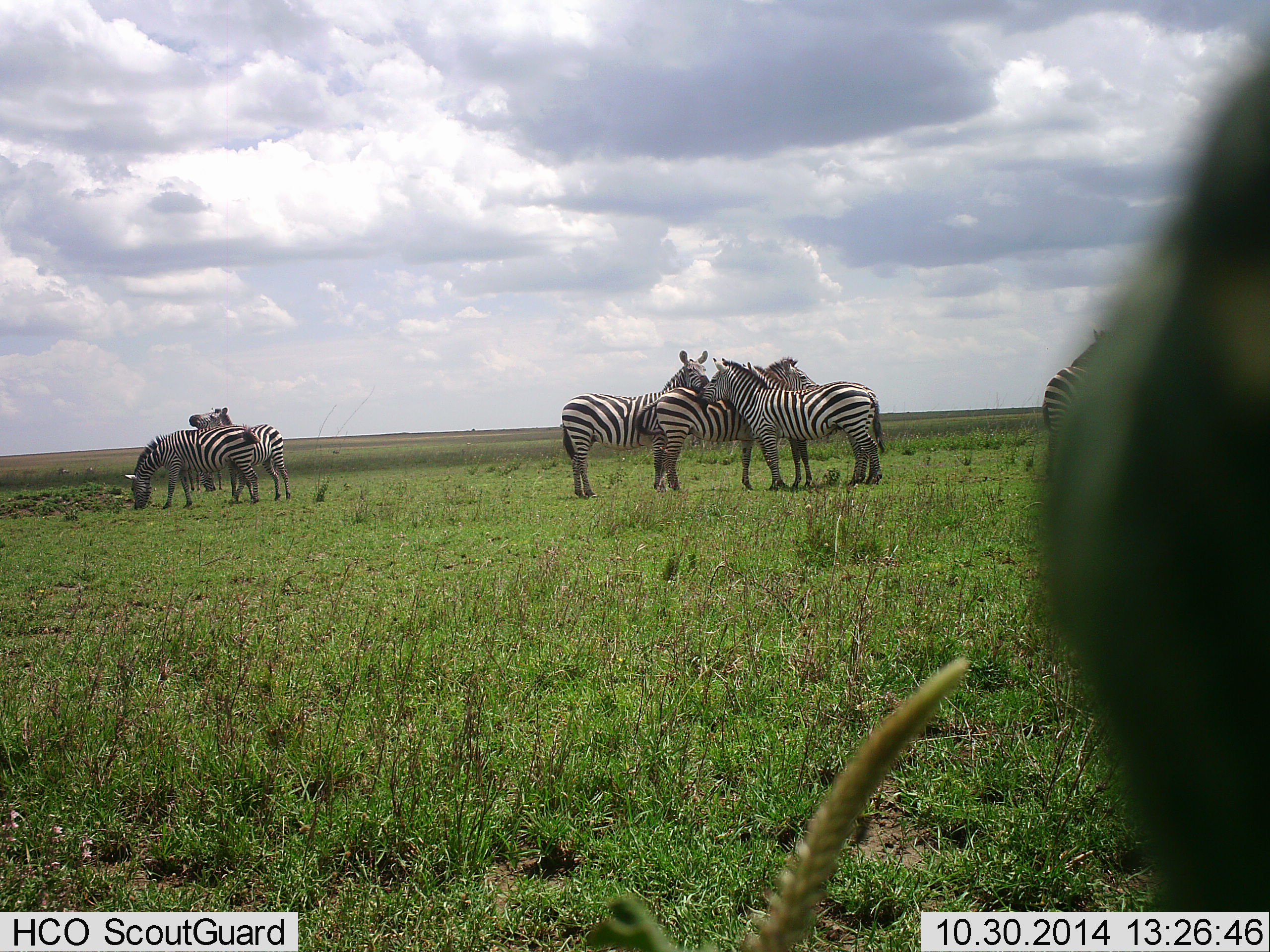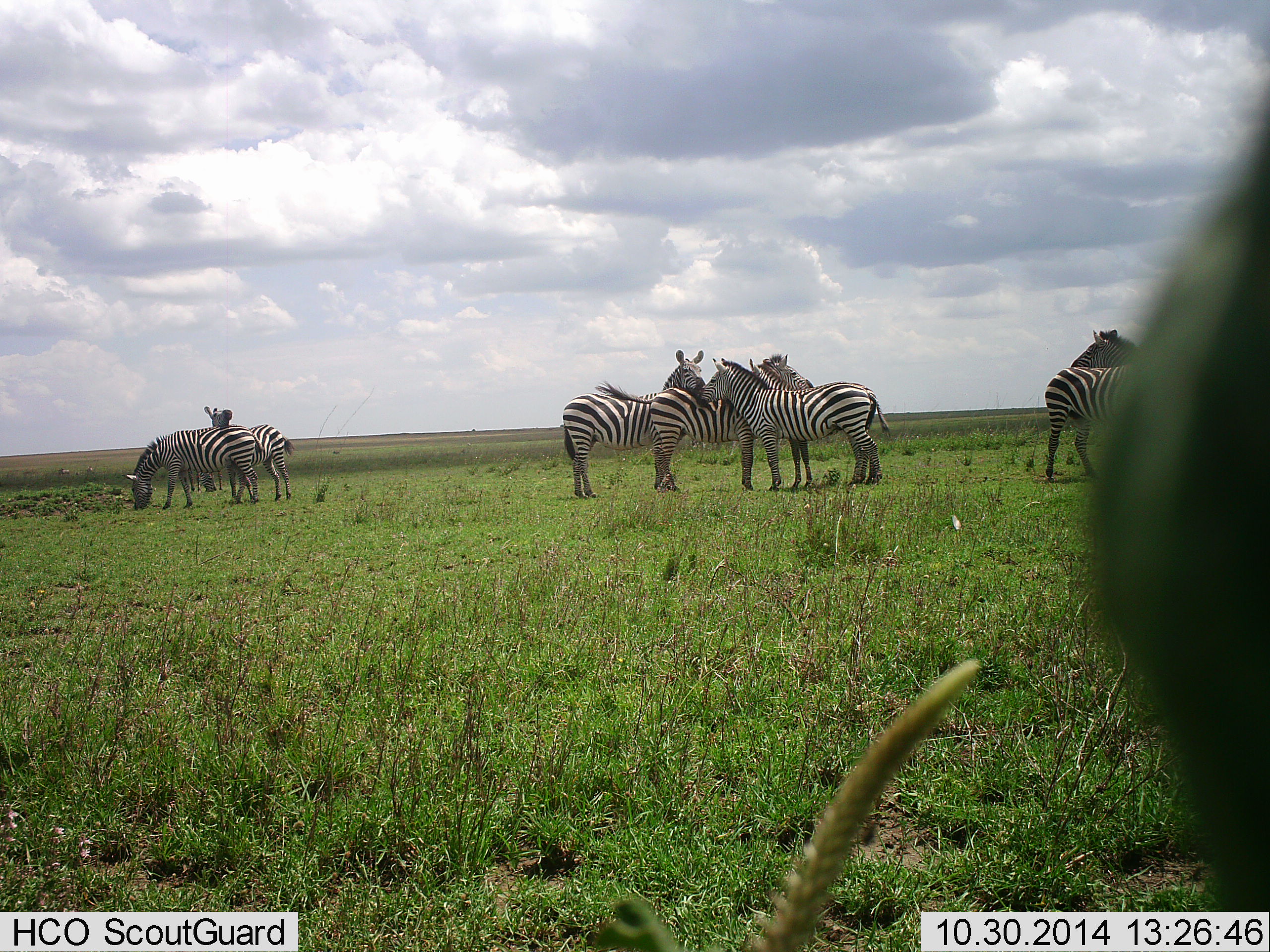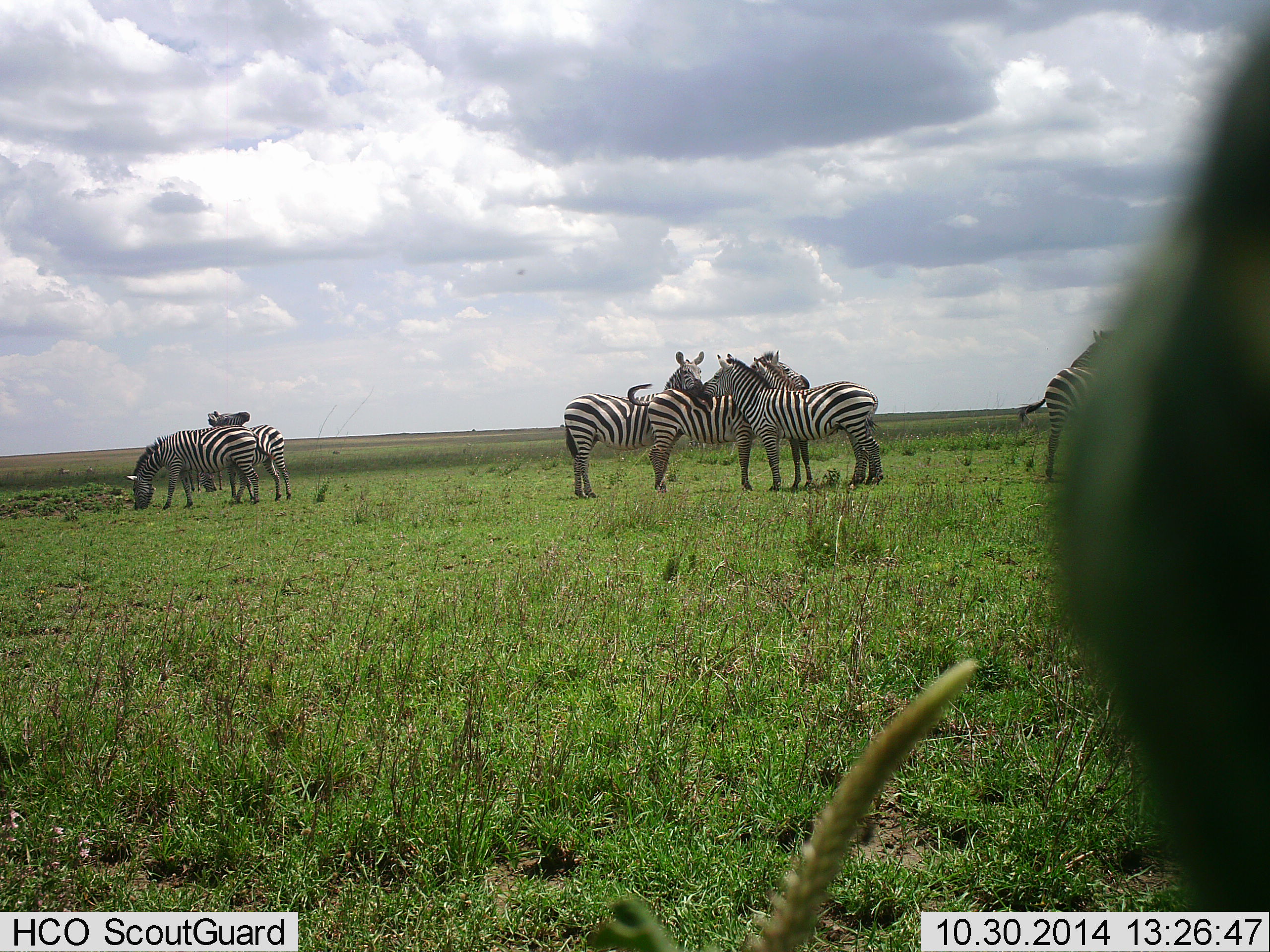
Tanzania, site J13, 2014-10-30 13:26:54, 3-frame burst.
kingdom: Animalia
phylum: Chordata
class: Mammalia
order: Perissodactyla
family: Equidae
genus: Equus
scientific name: Equus quagga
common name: plains zebra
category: zebra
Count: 8.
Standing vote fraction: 73%.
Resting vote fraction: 0%.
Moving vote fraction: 18%.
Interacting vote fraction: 64%.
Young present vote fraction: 0%.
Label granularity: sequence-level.